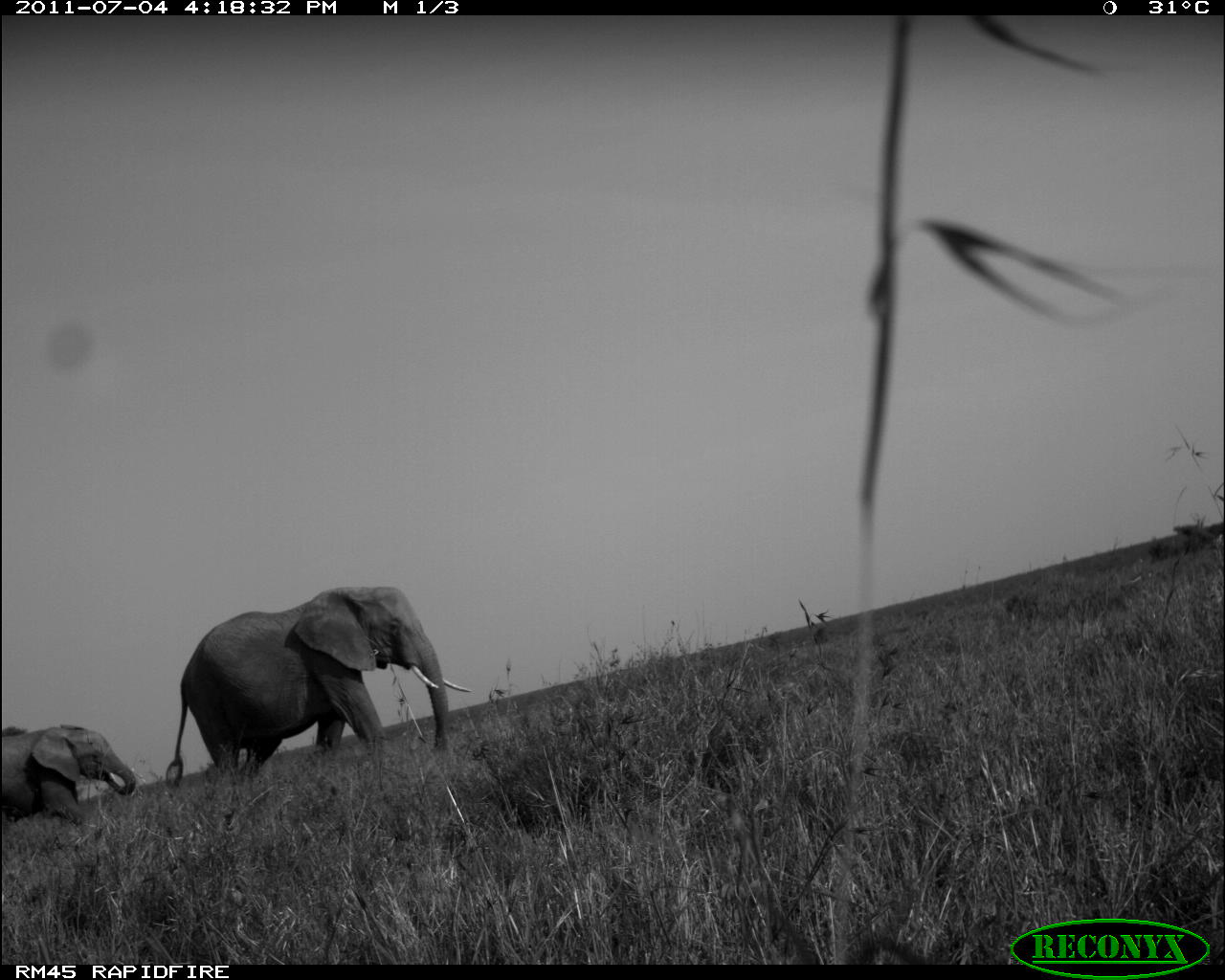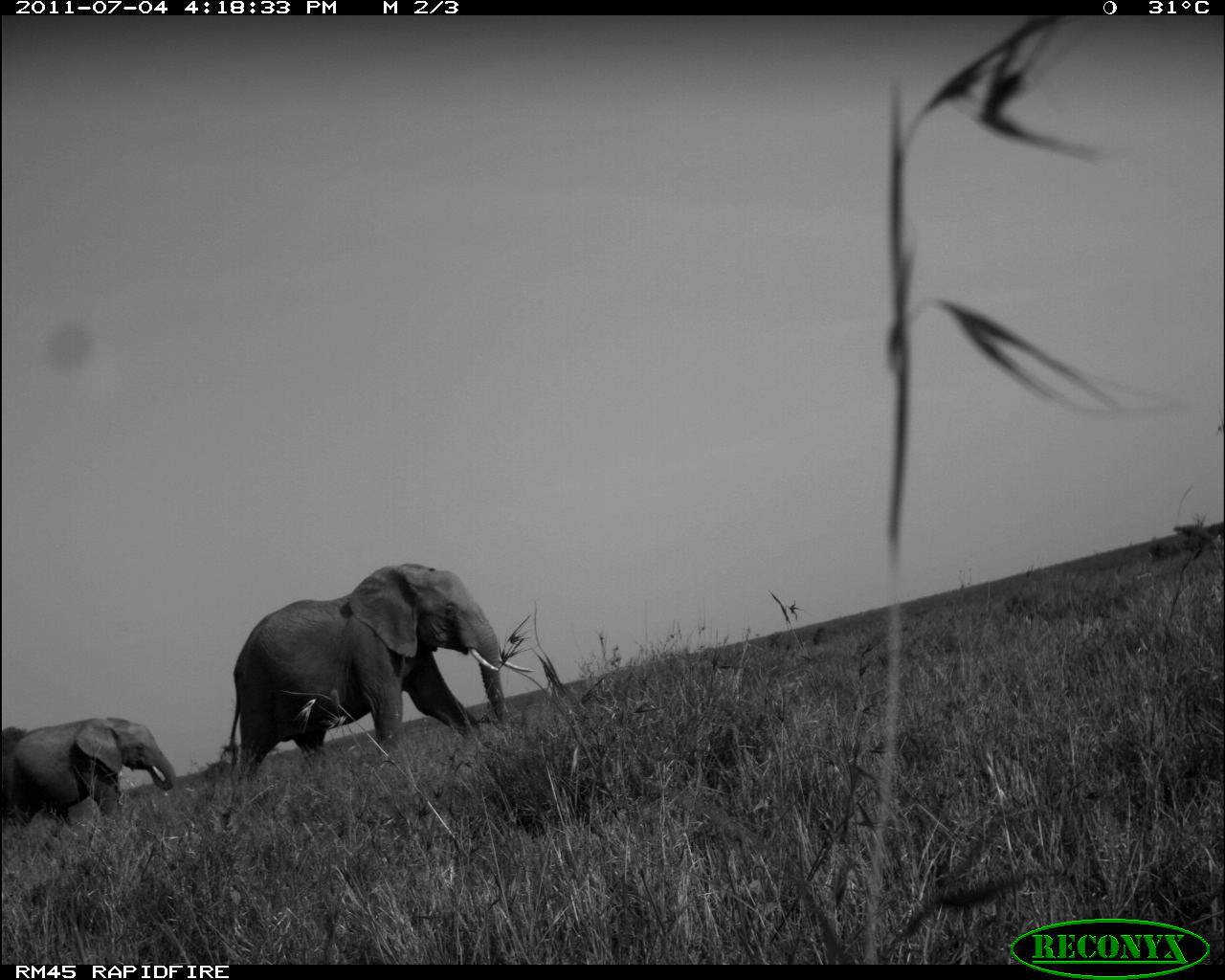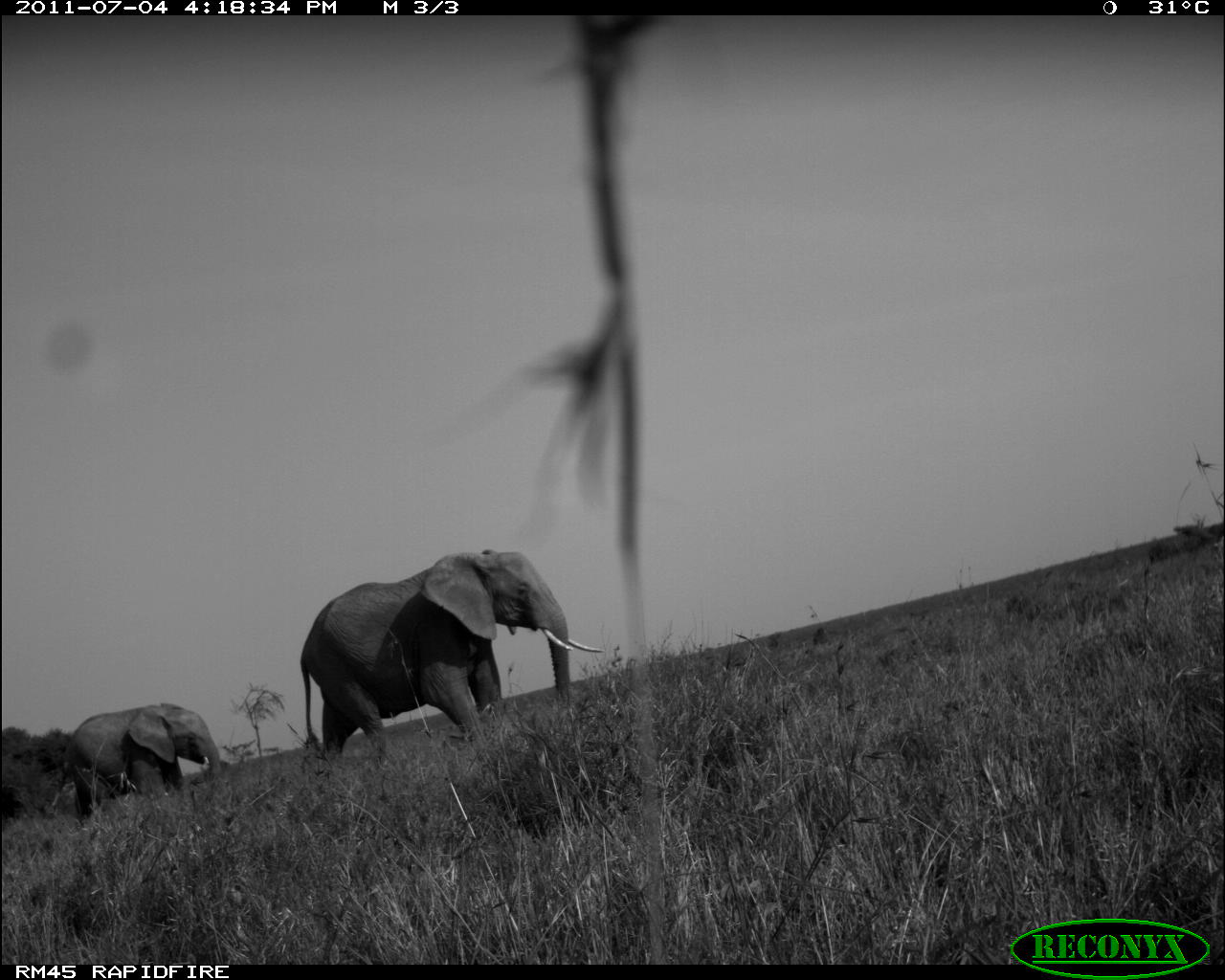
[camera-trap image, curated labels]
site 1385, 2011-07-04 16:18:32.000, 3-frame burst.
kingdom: Animalia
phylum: Chordata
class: Mammalia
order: Proboscidea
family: Elephantidae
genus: Loxodonta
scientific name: Loxodonta africana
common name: african bush elephant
Loxodonta africana (african bush elephant), count 2.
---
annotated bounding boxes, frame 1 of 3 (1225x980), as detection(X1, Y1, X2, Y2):
loxodonta africana: detection(165, 584, 475, 790); detection(0, 720, 141, 824)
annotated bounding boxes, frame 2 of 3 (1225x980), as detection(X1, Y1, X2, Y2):
loxodonta africana: detection(228, 563, 535, 783); detection(9, 716, 175, 829)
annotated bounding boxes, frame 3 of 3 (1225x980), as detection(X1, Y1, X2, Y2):
loxodonta africana: detection(299, 549, 606, 765); detection(52, 703, 221, 823)